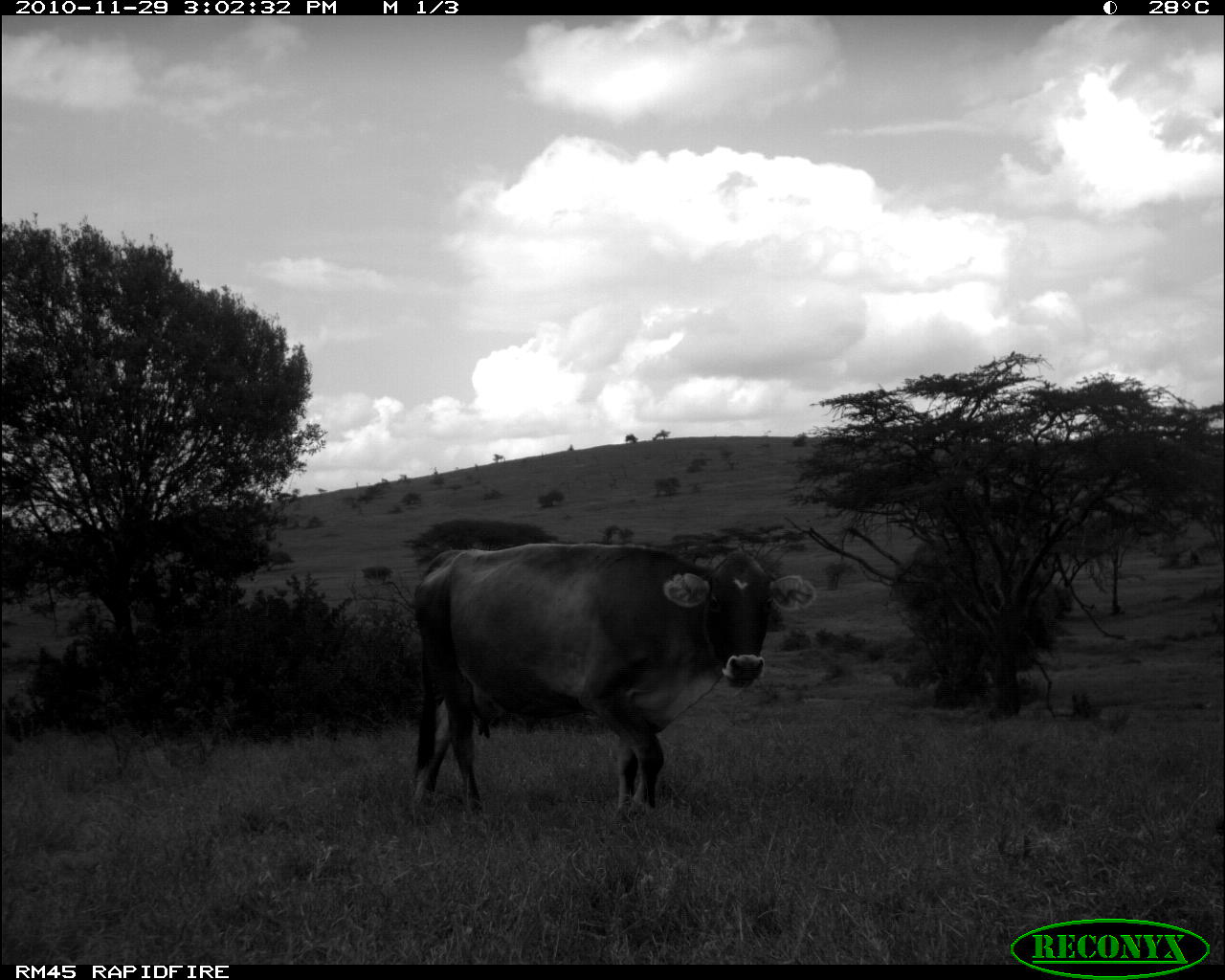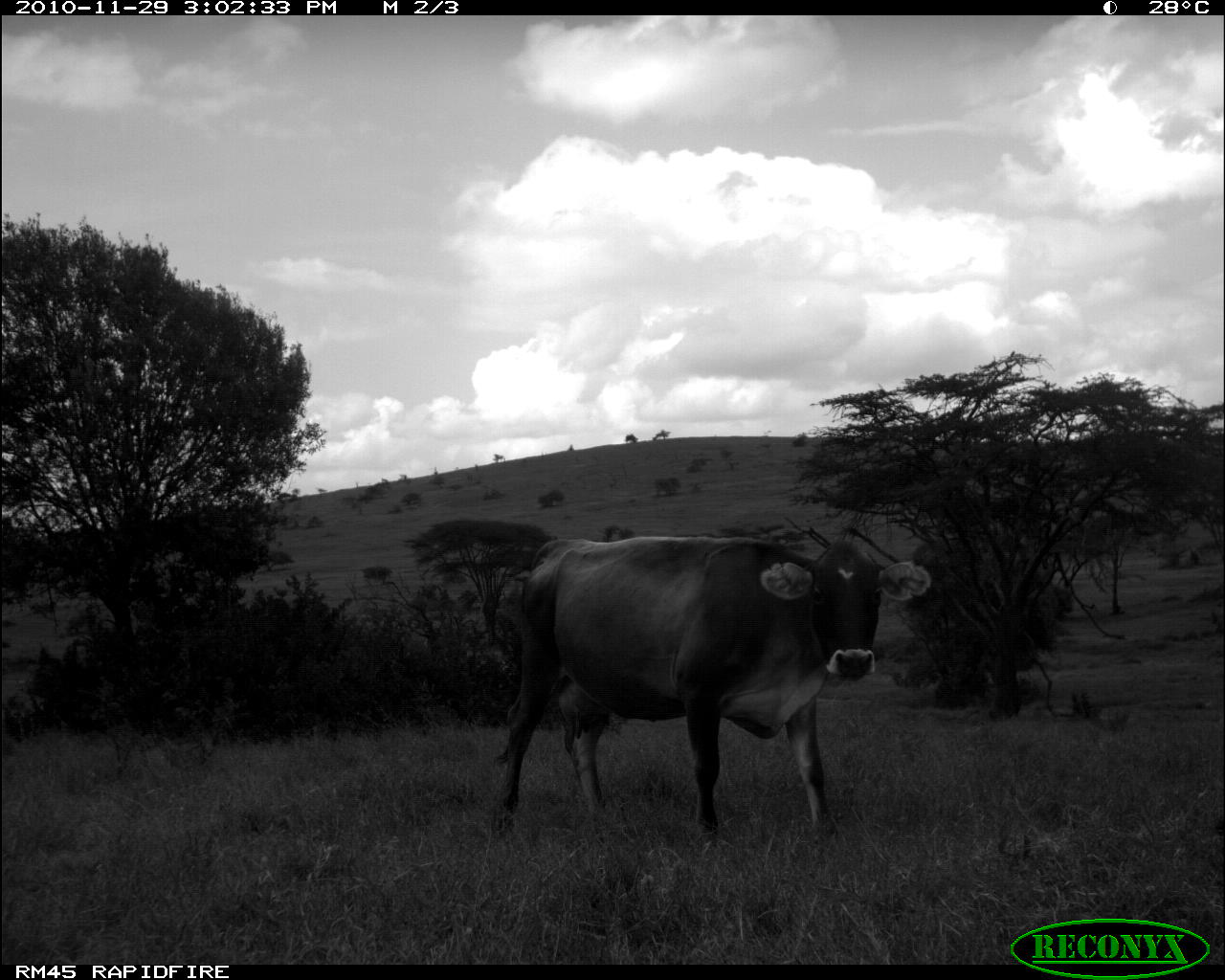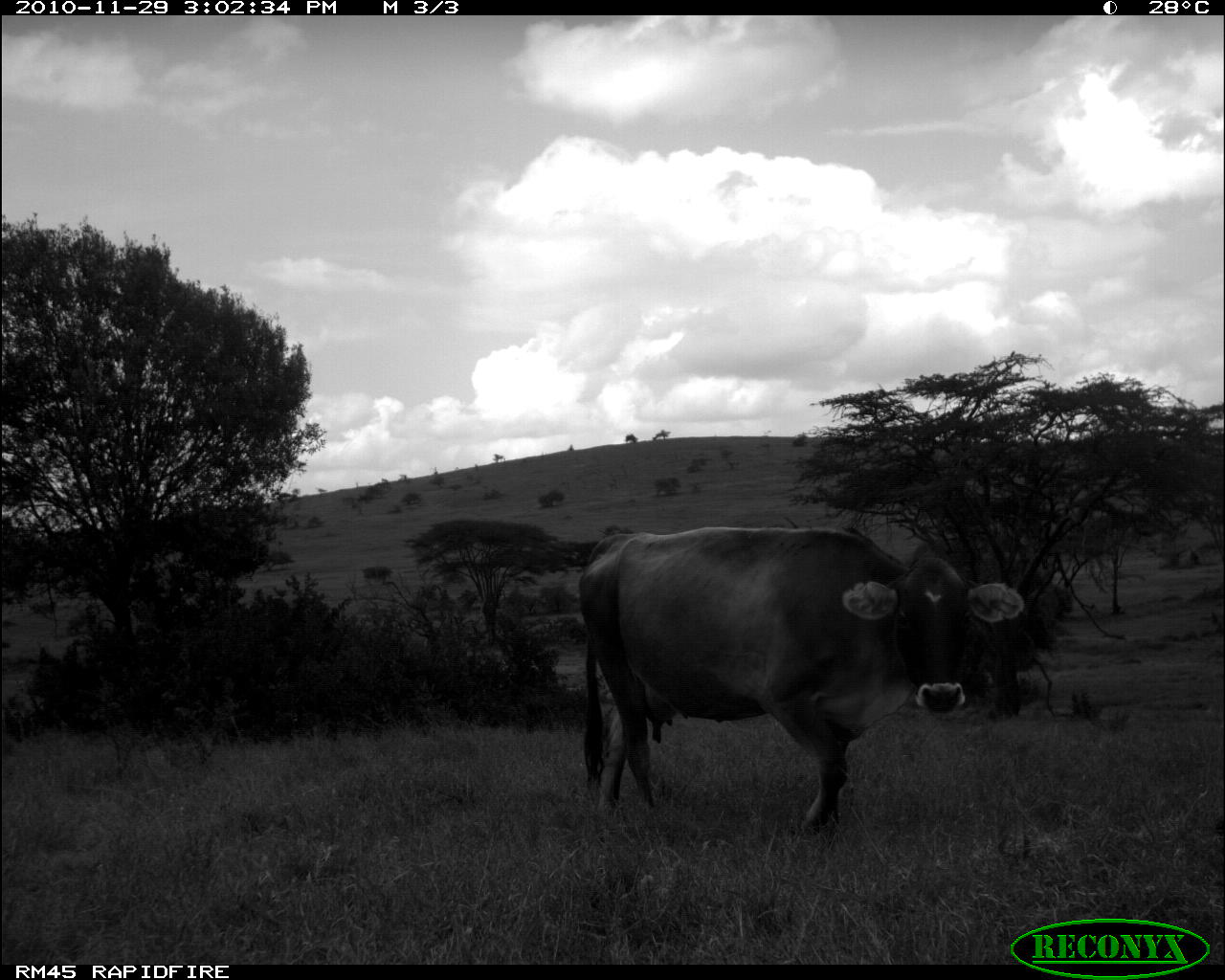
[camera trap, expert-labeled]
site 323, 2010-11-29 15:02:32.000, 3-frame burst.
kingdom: Animalia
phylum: Chordata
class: Mammalia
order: Artiodactyla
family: Bovidae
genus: Bos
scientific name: Bos taurus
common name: domestic cattle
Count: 1.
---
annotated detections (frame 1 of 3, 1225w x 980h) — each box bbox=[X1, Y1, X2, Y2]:
bos taurus: bbox=[406, 540, 818, 817]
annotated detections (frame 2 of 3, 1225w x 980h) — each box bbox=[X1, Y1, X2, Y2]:
bos taurus: bbox=[489, 534, 931, 846]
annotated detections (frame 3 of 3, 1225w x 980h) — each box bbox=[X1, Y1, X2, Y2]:
bos taurus: bbox=[573, 524, 1025, 833]